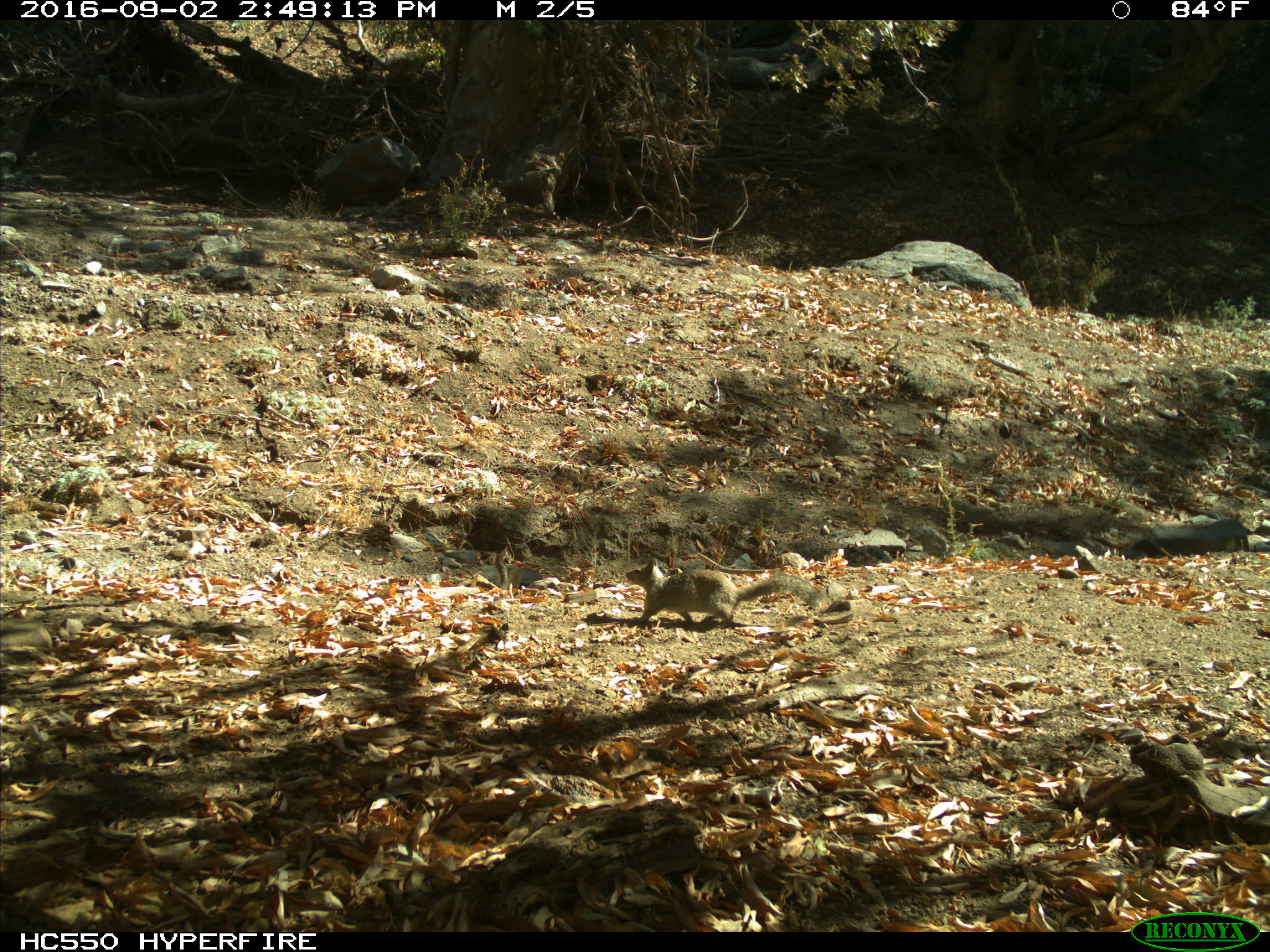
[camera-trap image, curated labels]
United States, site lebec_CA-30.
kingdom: Animalia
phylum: Chordata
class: Mammalia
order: Rodentia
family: Sciuridae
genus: Otospermophilus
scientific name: Otospermophilus beecheyi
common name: california ground squirrel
Otospermophilus beecheyi (california ground squirrel).